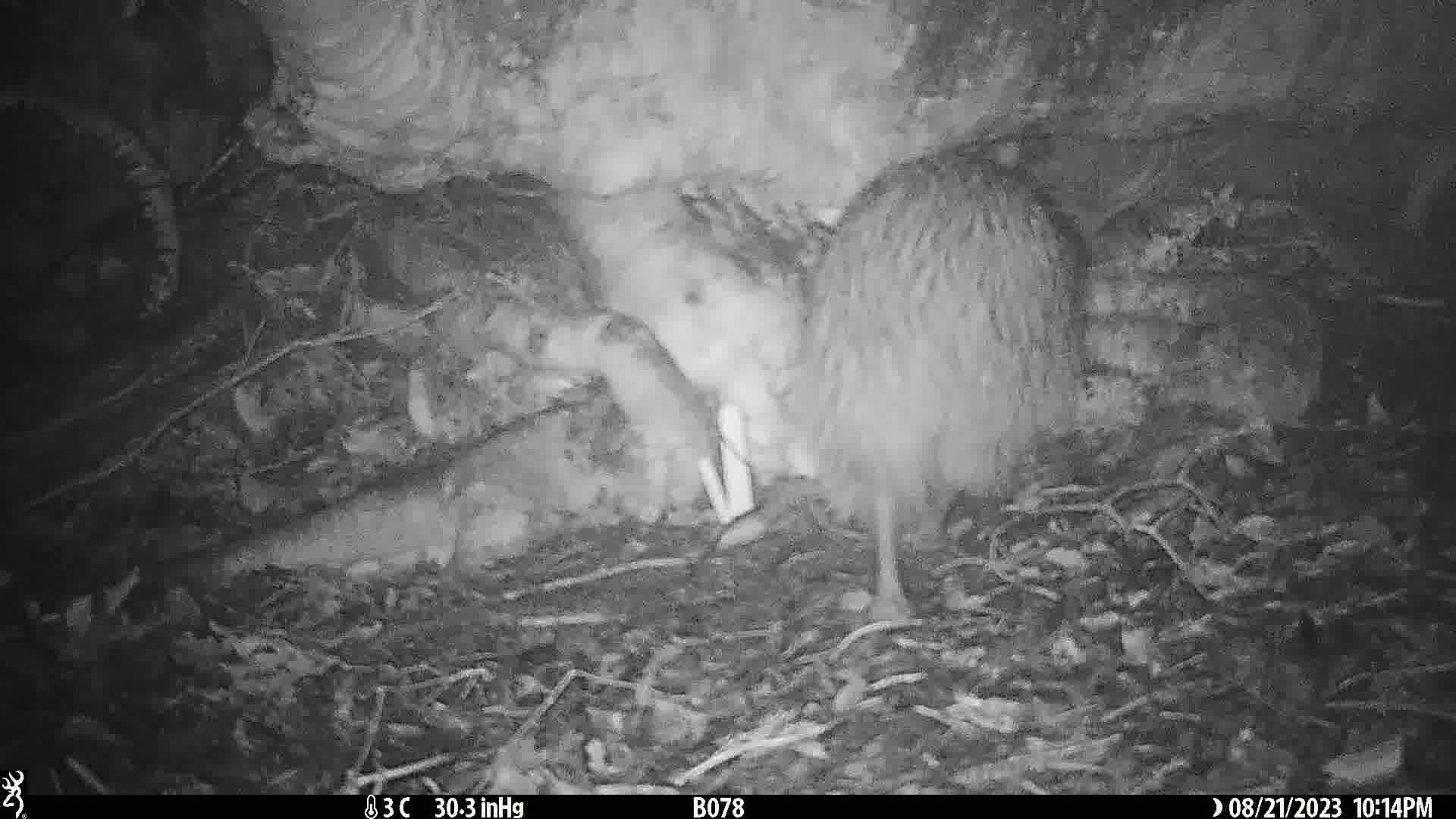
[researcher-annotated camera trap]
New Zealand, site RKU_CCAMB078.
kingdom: Animalia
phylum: Chordata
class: Aves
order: Apterygiformes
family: Apterygidae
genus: Apteryx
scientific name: Apteryx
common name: kiwi